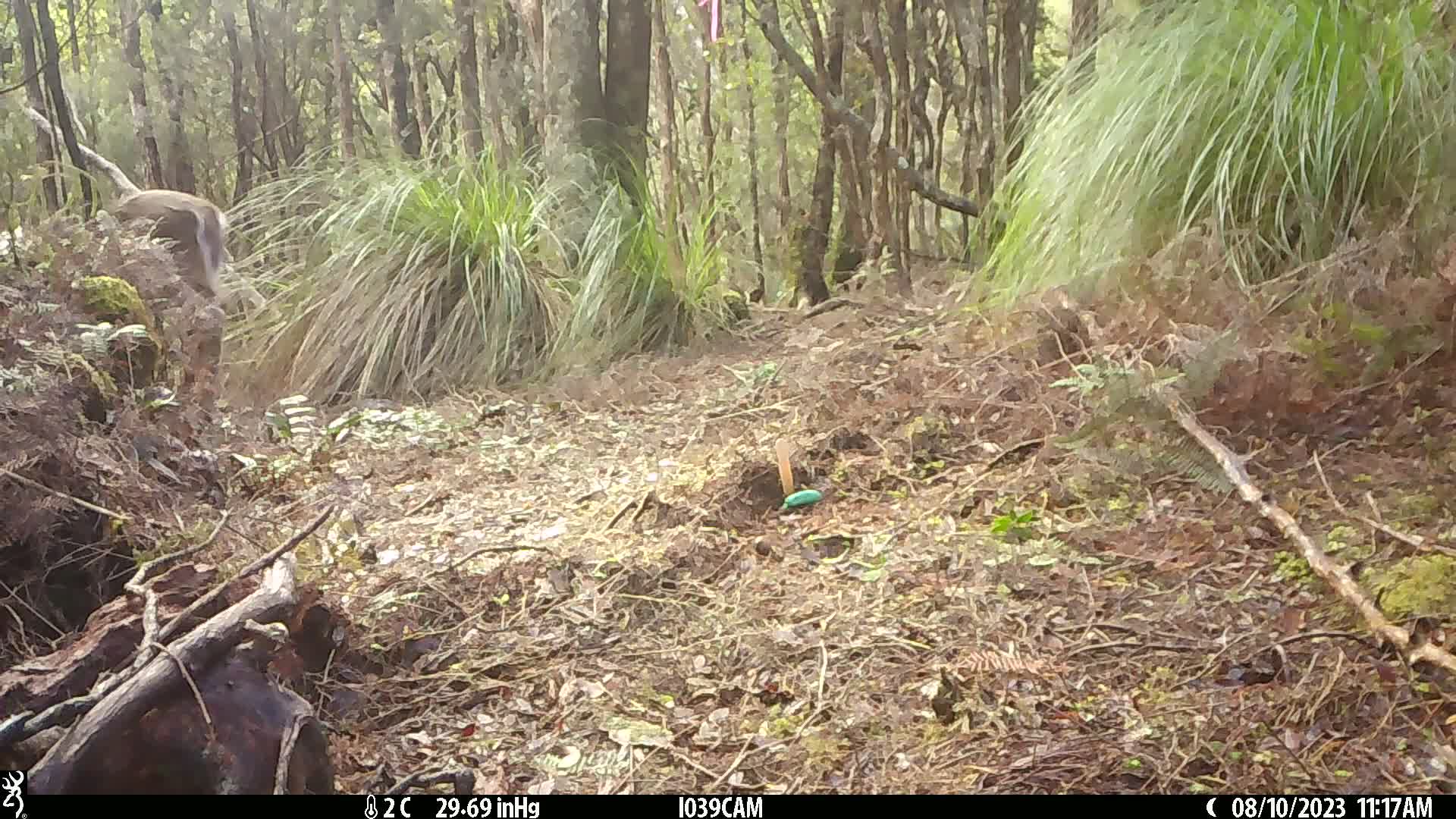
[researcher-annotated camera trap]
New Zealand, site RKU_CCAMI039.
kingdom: Animalia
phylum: Chordata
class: Mammalia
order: Artiodactyla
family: Cervidae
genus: Odocoileus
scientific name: Odocoileus virginianus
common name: white-tailed deer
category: white tailed deer